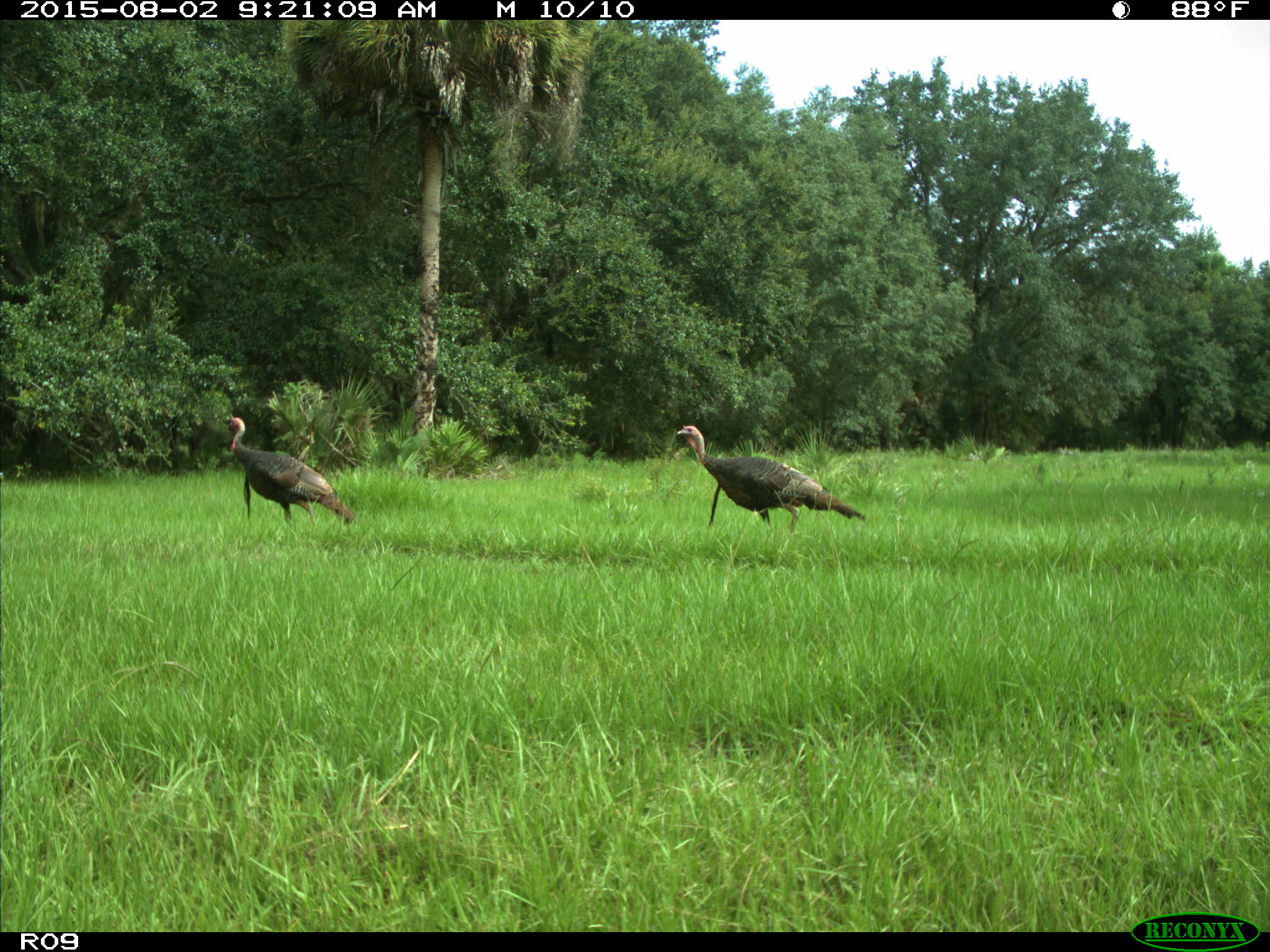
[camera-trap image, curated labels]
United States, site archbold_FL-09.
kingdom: Animalia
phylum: Chordata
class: Aves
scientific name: Aves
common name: birds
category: unidentified bird